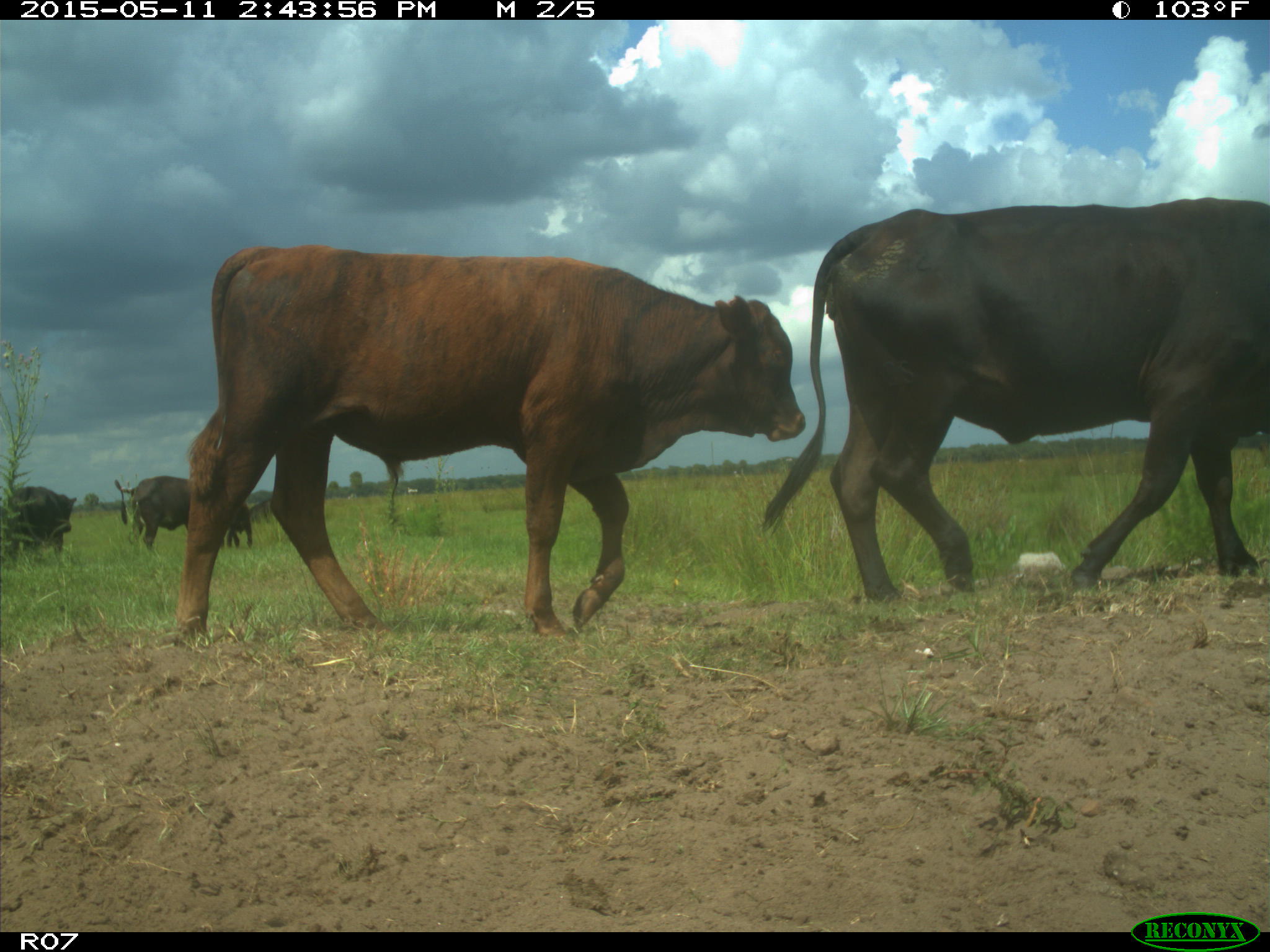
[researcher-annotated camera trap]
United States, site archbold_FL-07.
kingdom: Animalia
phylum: Chordata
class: Mammalia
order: Artiodactyla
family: Bovidae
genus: Bos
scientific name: Bos taurus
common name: domestic cow